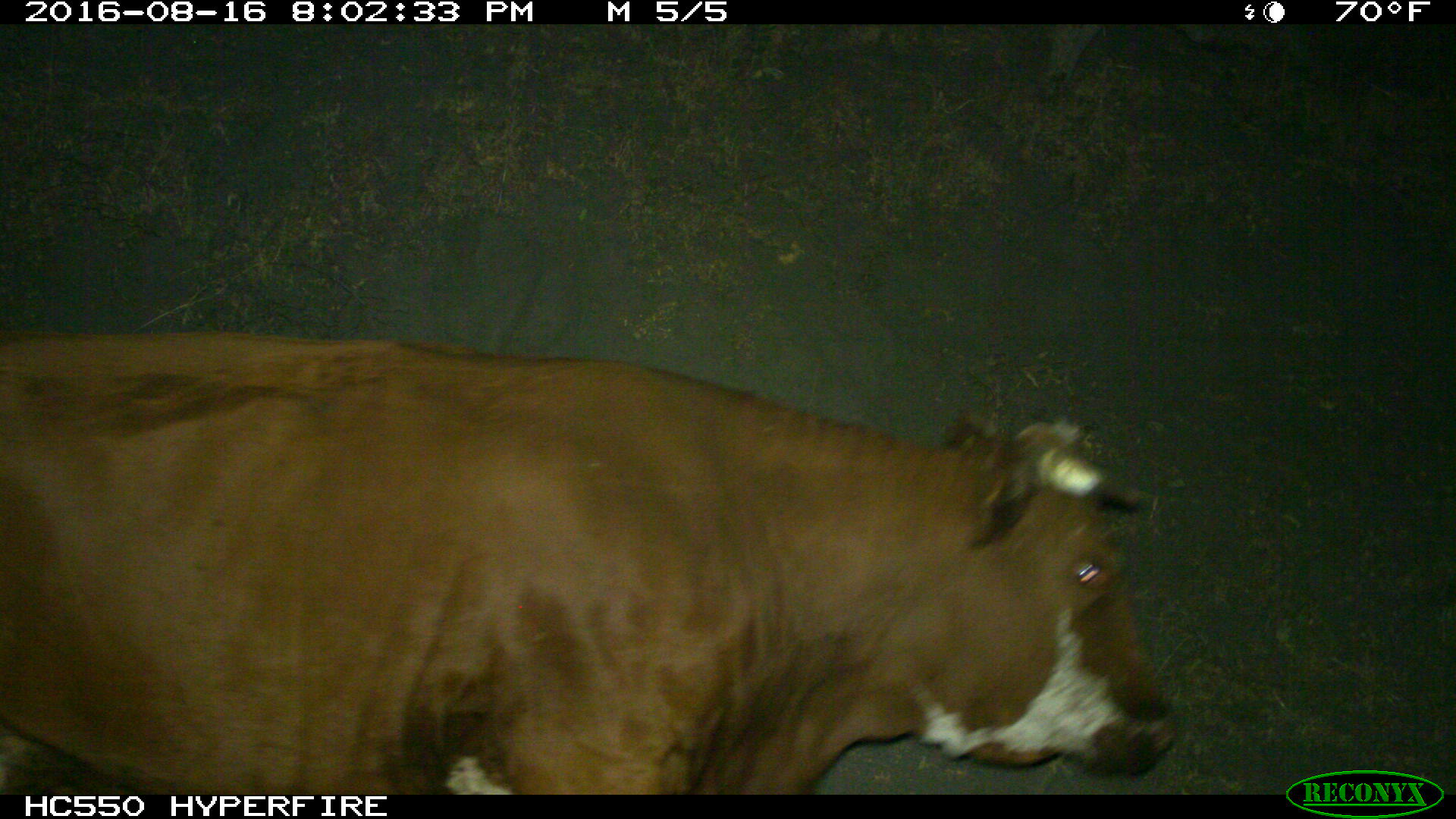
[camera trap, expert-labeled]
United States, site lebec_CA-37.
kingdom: Animalia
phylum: Chordata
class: Mammalia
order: Artiodactyla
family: Bovidae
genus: Bos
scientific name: Bos taurus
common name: domestic cow